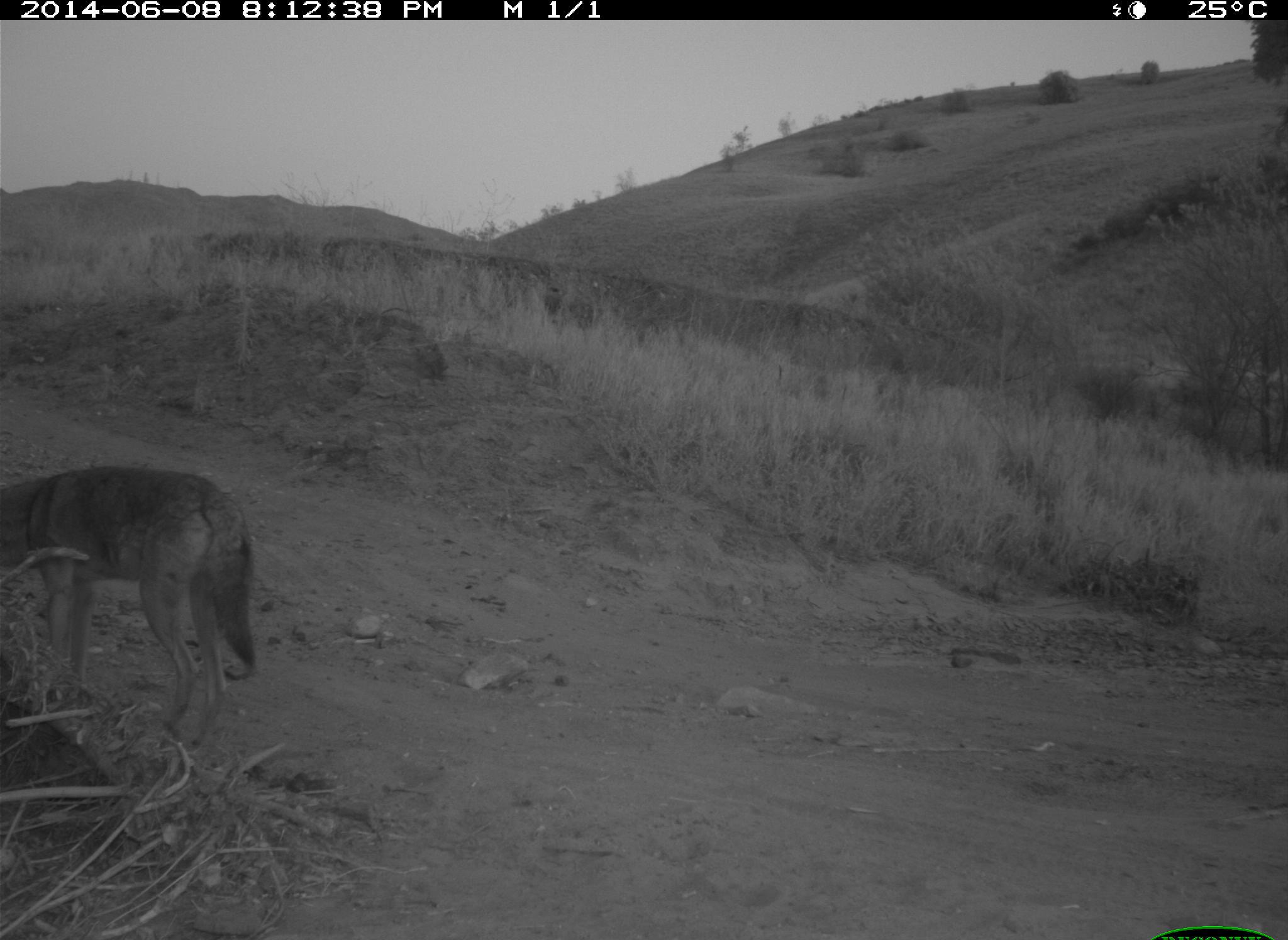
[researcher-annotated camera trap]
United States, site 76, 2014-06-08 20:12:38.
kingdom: Animalia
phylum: Chordata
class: Mammalia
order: Carnivora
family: Canidae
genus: Canis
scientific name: Canis latrans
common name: coyote